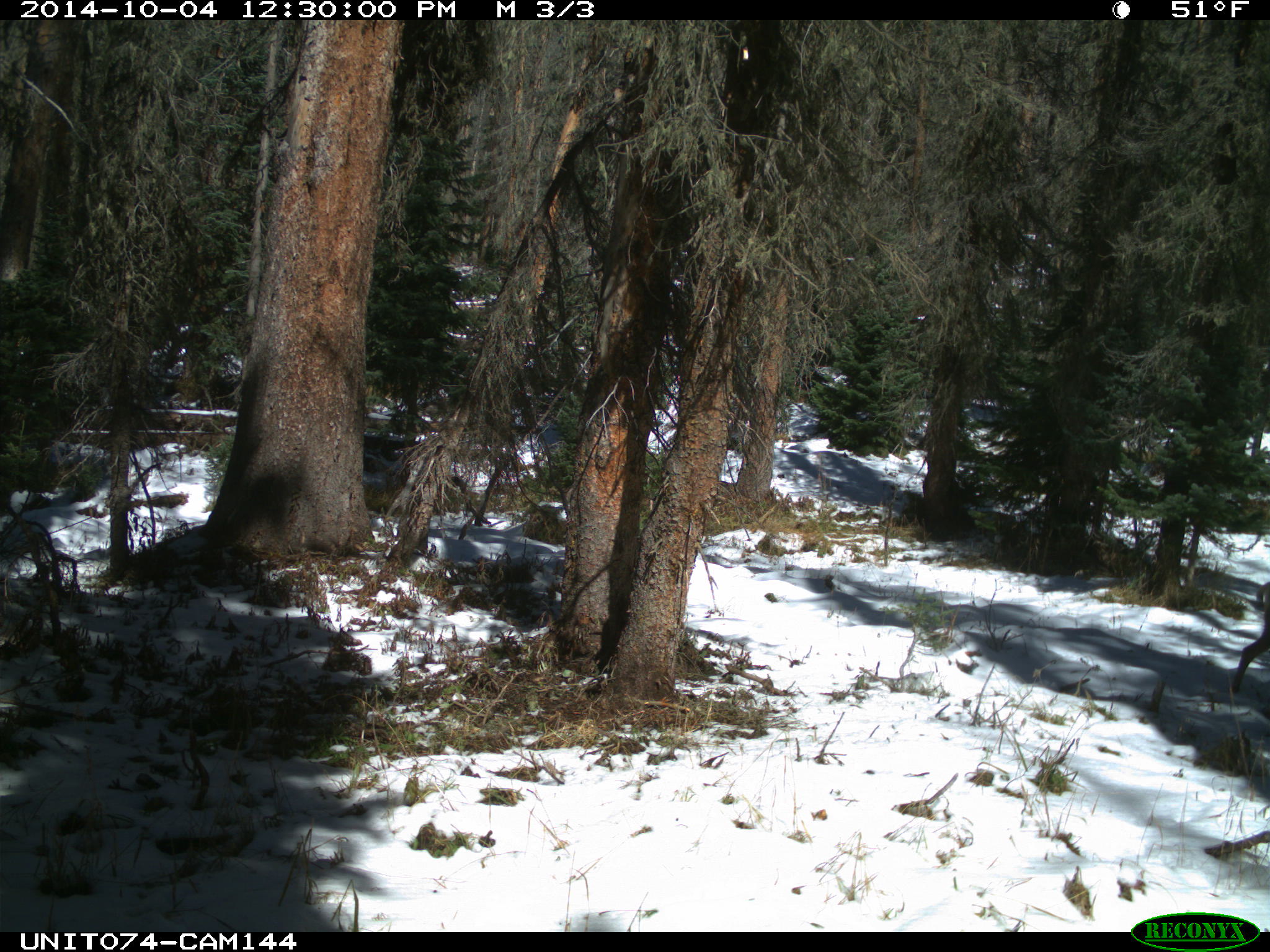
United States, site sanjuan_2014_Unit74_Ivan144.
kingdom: Animalia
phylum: Chordata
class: Mammalia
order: Artiodactyla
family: Cervidae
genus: Odocoileus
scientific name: Odocoileus hemionus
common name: mule deer